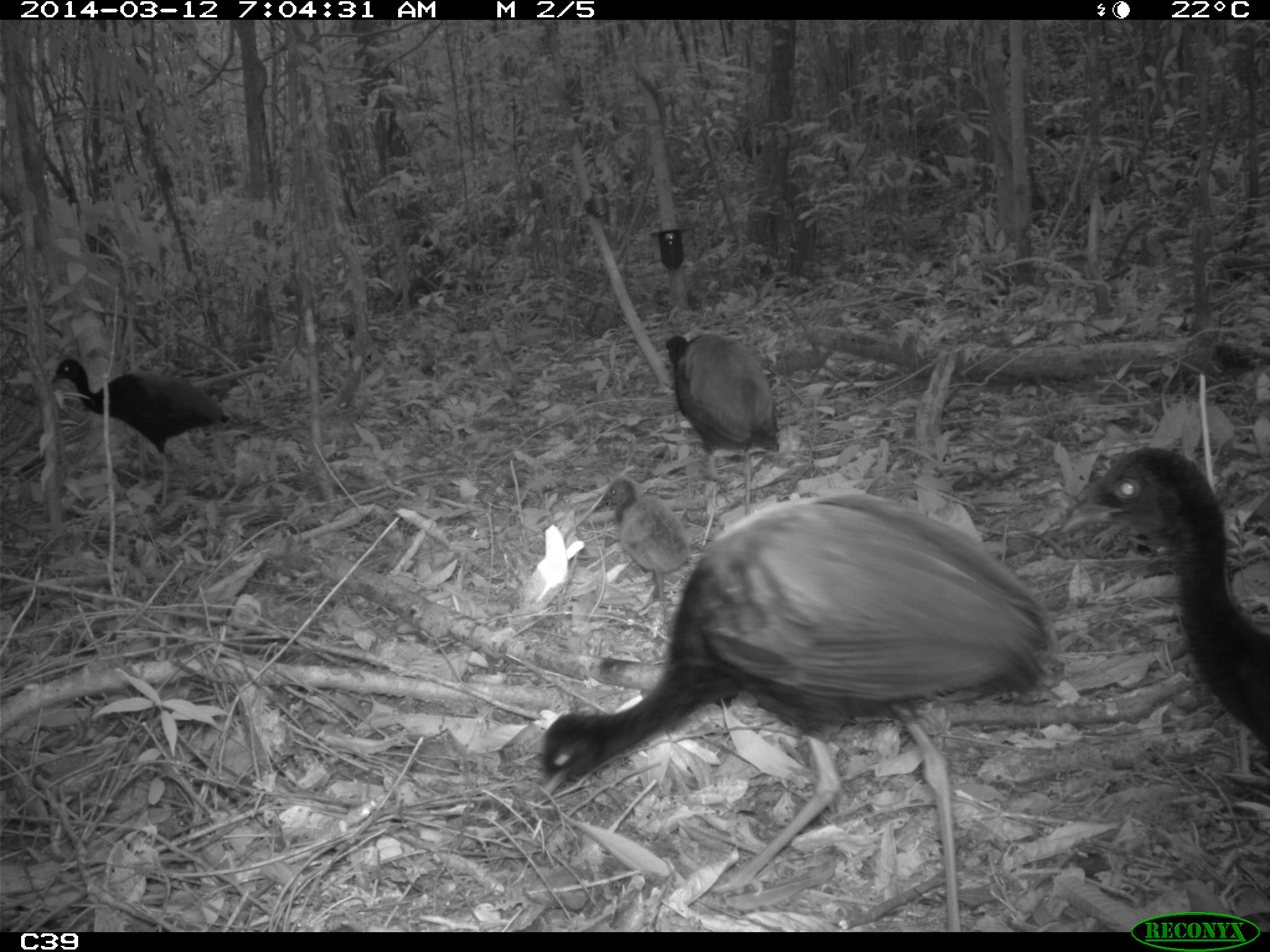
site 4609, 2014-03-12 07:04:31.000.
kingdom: Animalia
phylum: Chordata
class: Aves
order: Gruiformes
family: Psophiidae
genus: Psophia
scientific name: Psophia crepitans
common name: gray-winged trumpeter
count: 8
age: adult